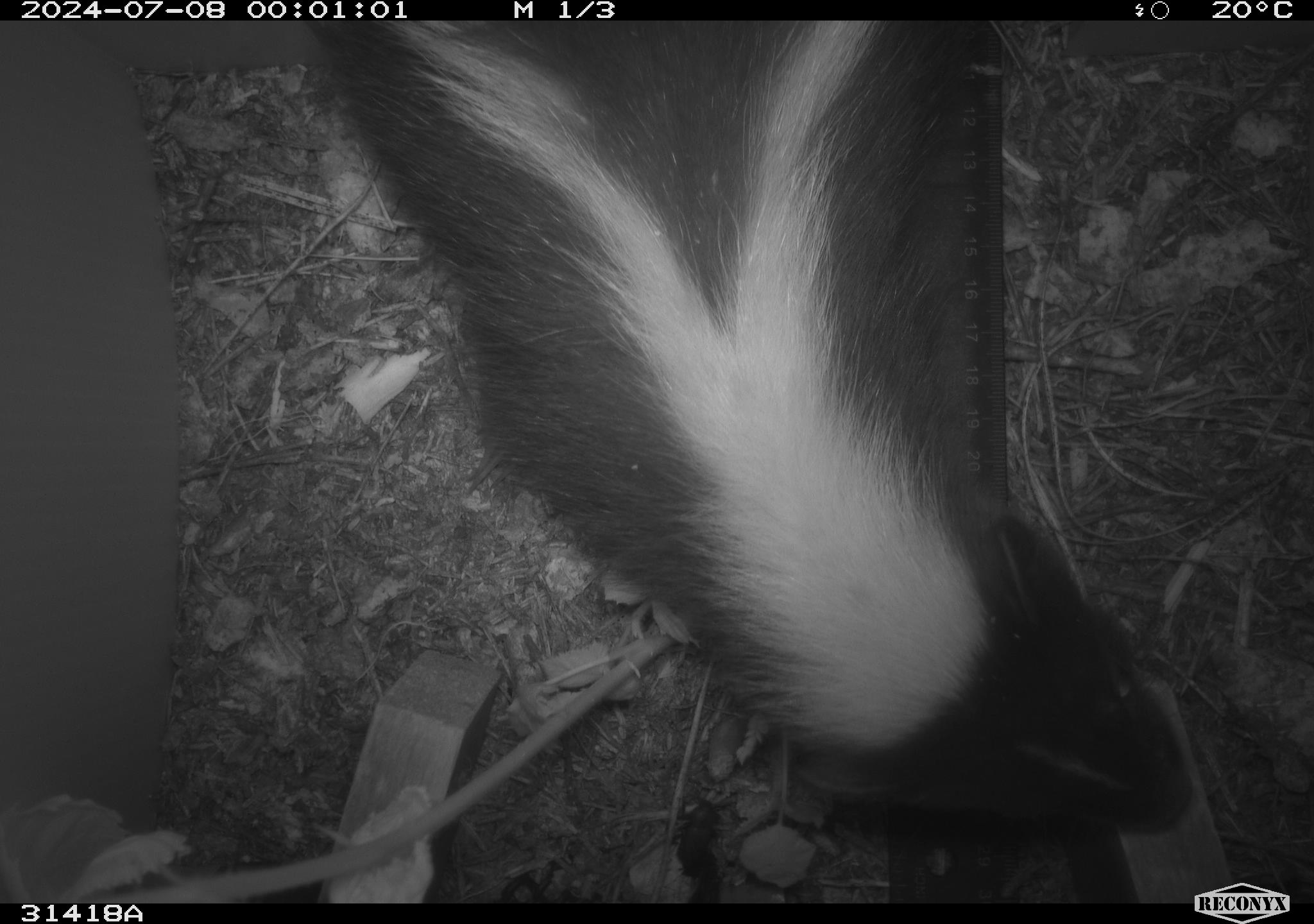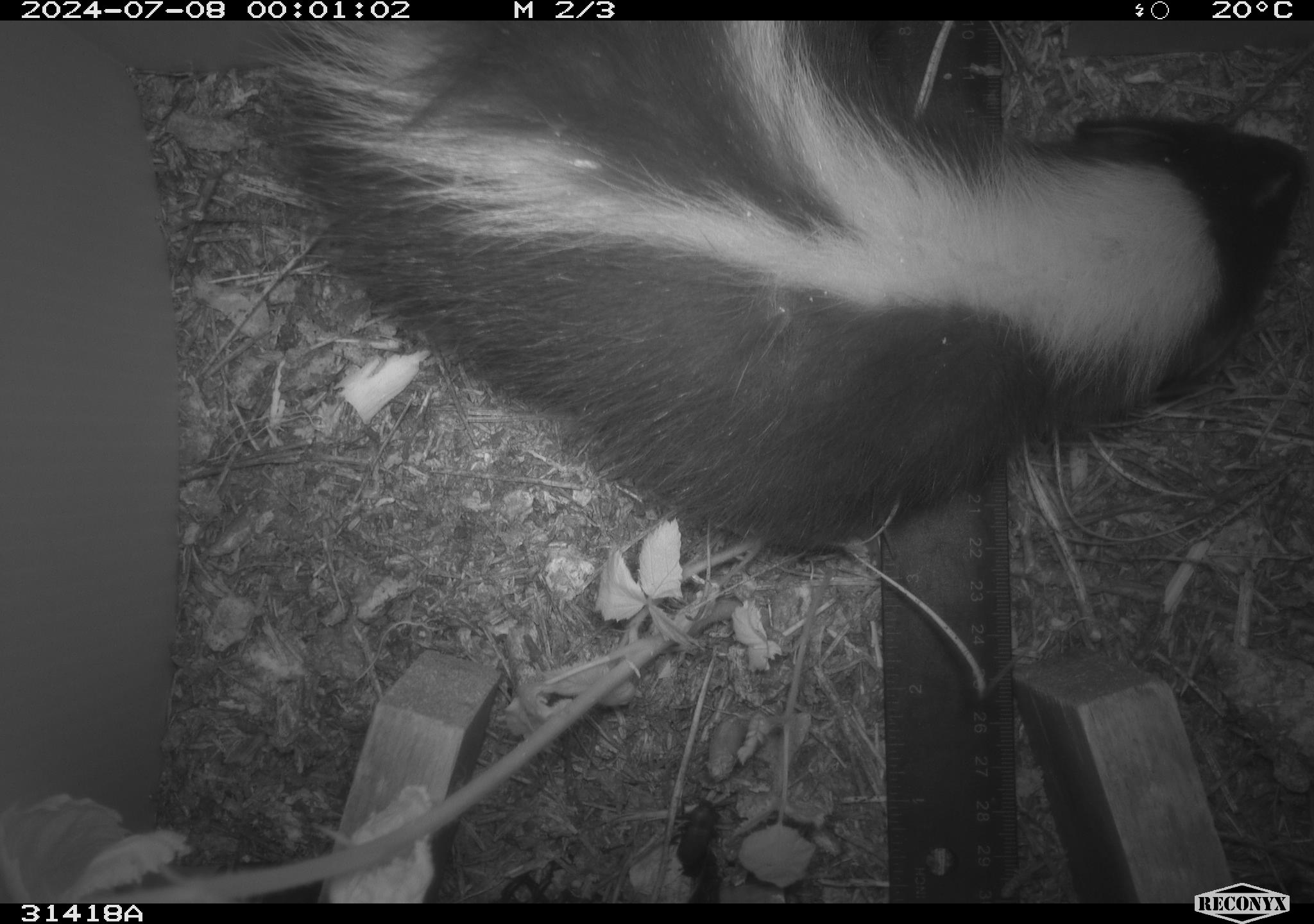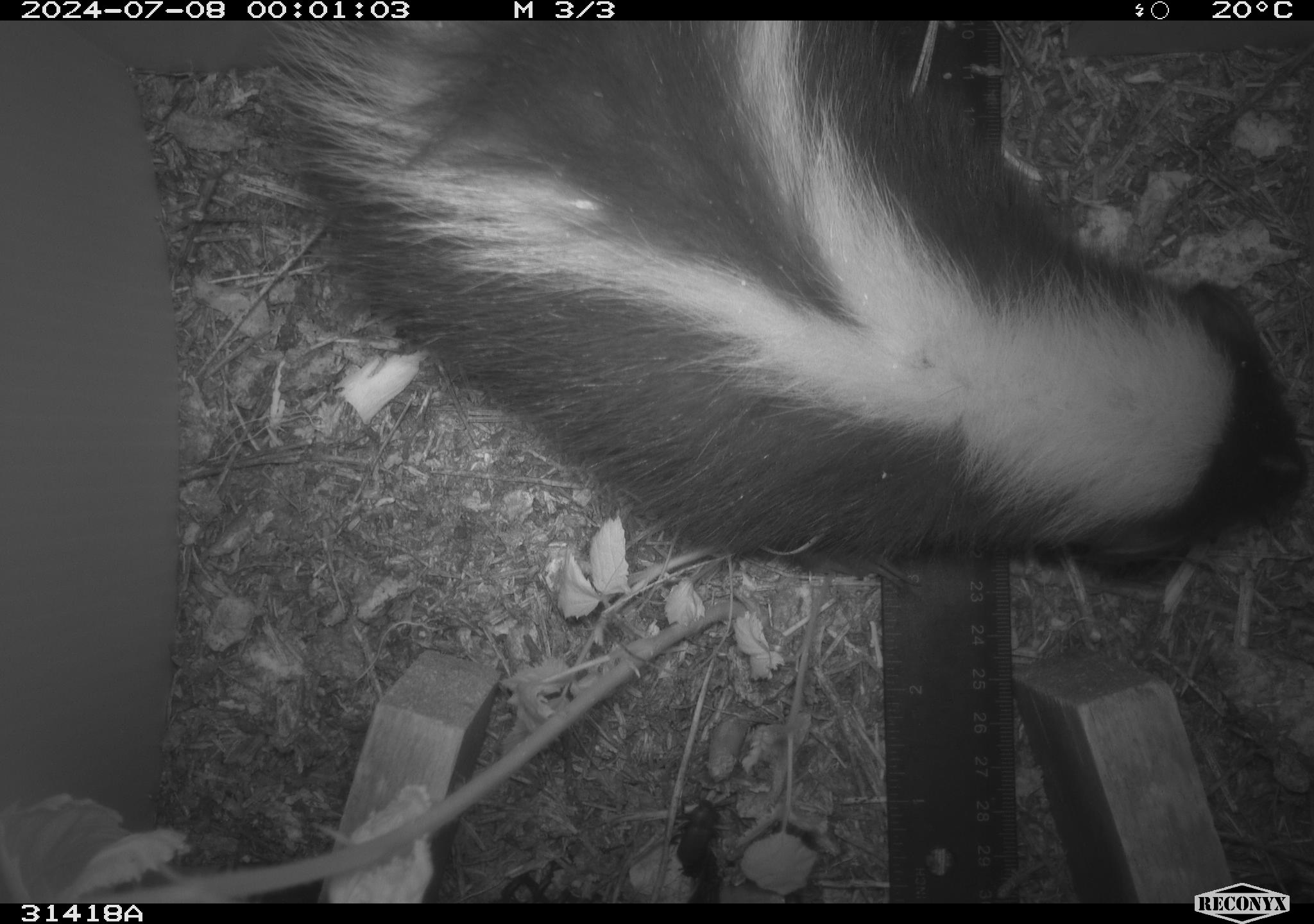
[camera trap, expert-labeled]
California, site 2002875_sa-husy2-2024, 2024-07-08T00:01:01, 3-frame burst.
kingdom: Animalia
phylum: Chordata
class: Mammalia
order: Carnivora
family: Mephitidae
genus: Mephitis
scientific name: Mephitis mephitis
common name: striped skunk